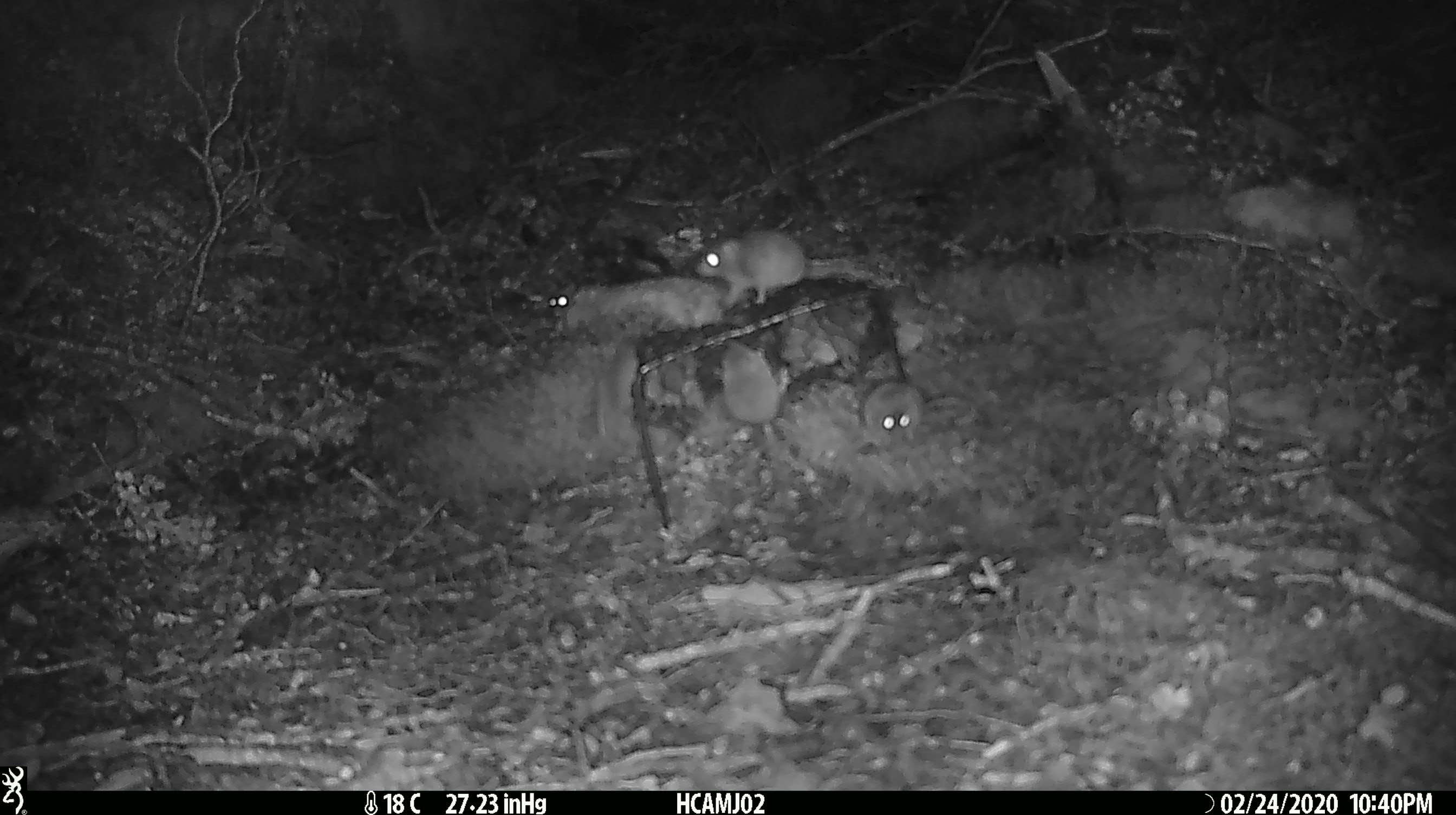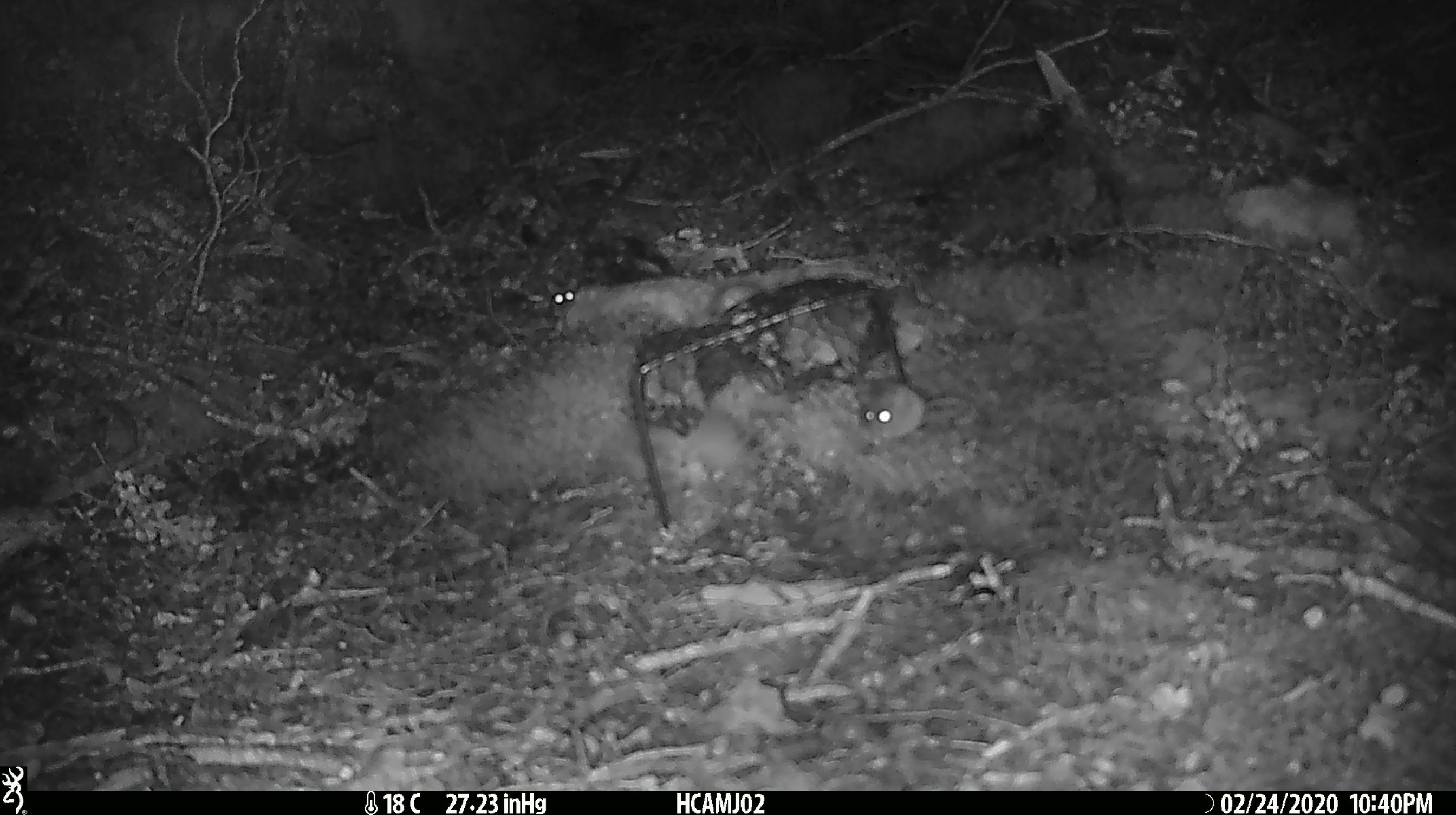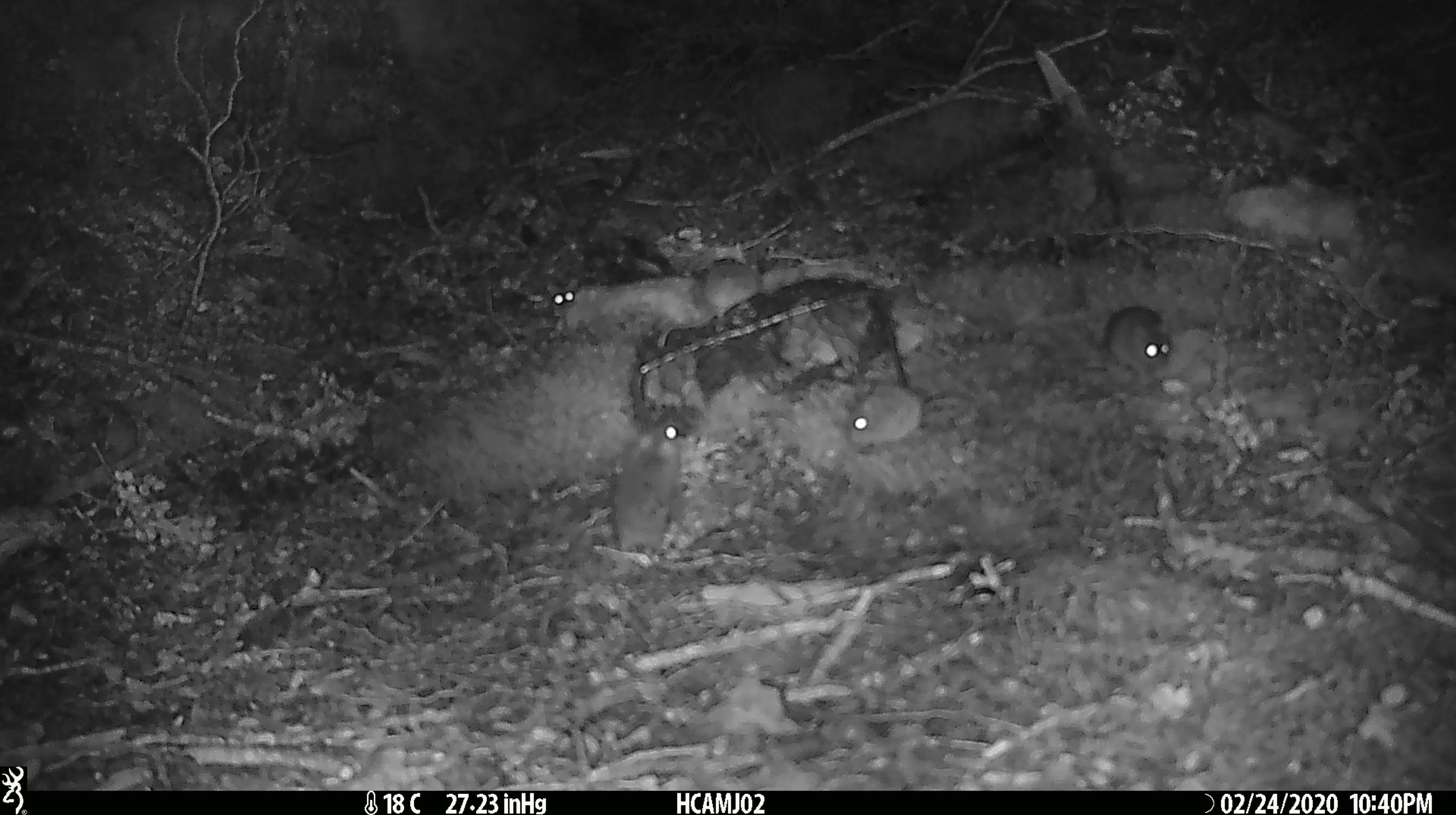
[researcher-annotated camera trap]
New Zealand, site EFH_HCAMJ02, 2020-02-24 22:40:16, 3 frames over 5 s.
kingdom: Animalia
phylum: Chordata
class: Mammalia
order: Rodentia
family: Muridae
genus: Mus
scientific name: Mus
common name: mouse